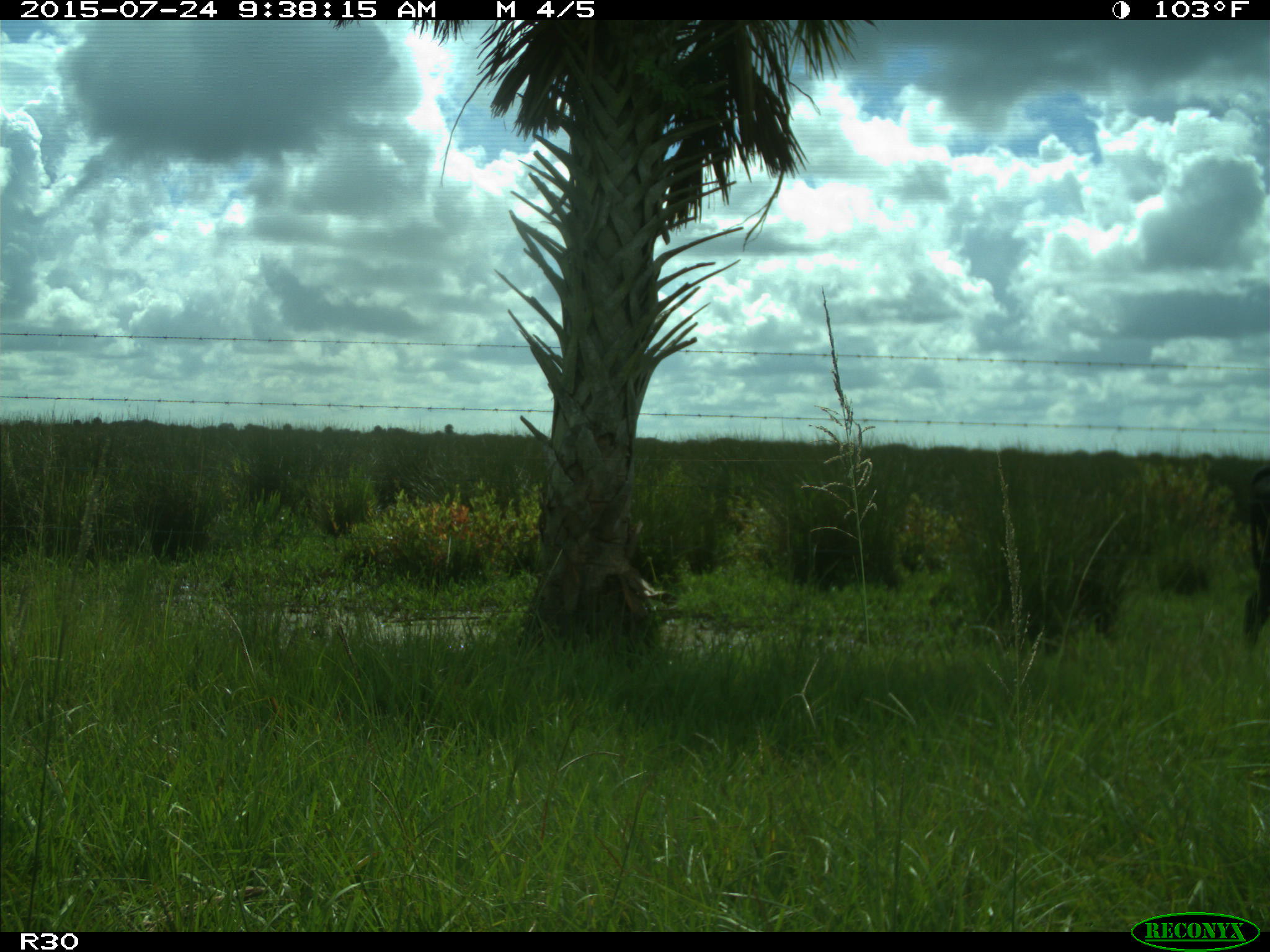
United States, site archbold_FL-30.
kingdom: Animalia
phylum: Chordata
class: Mammalia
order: Artiodactyla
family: Bovidae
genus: Bos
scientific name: Bos taurus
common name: domestic cow